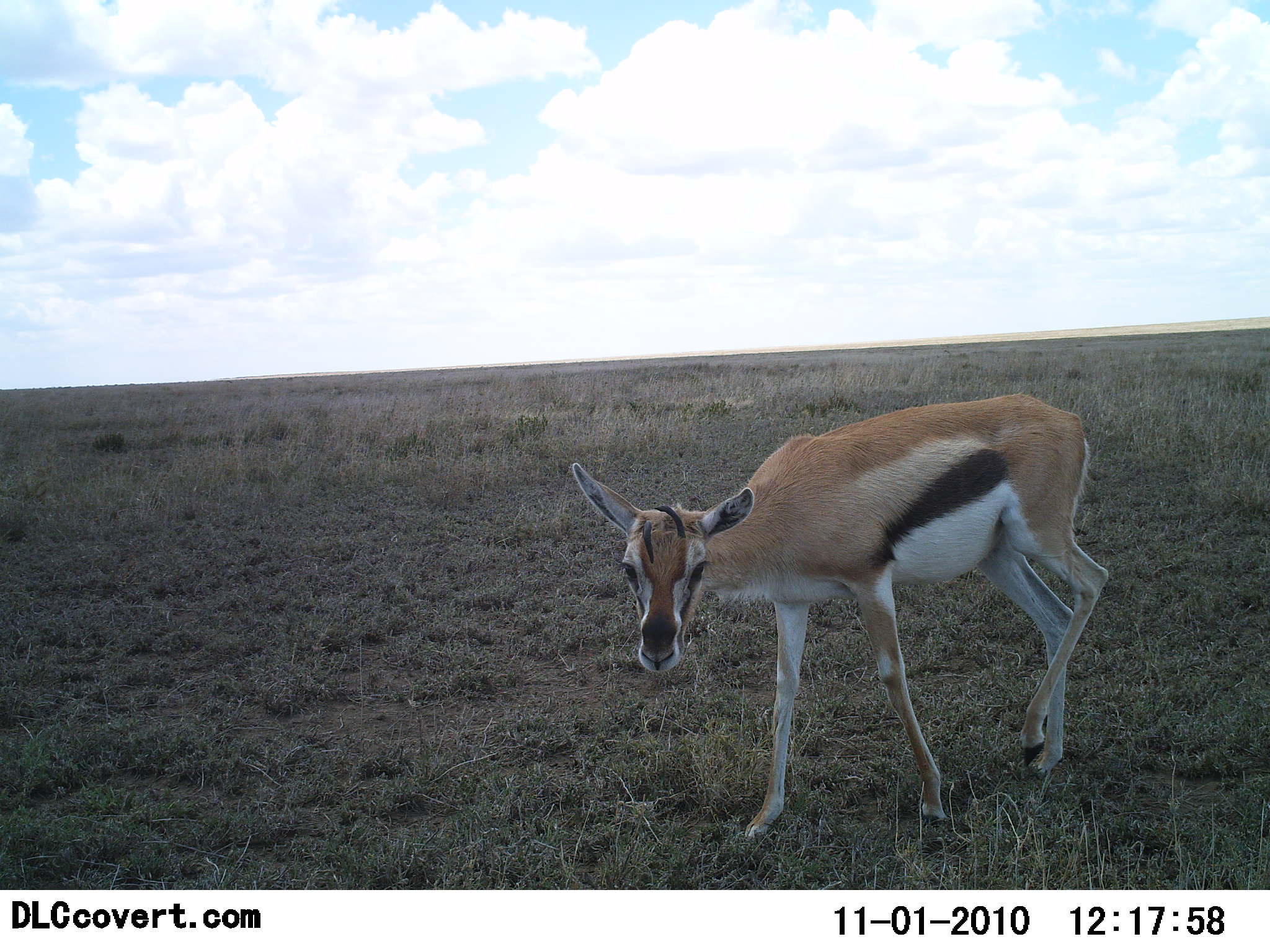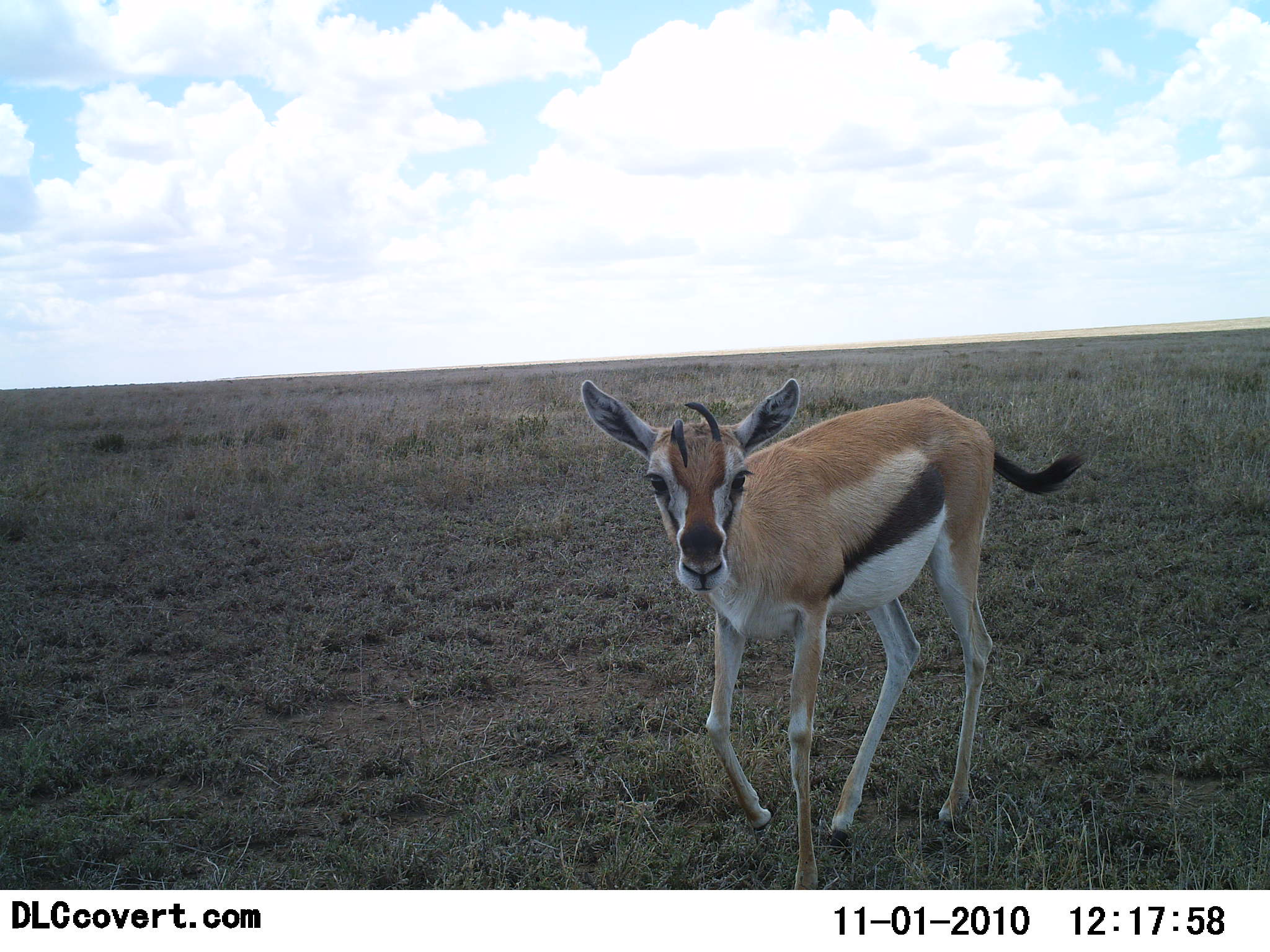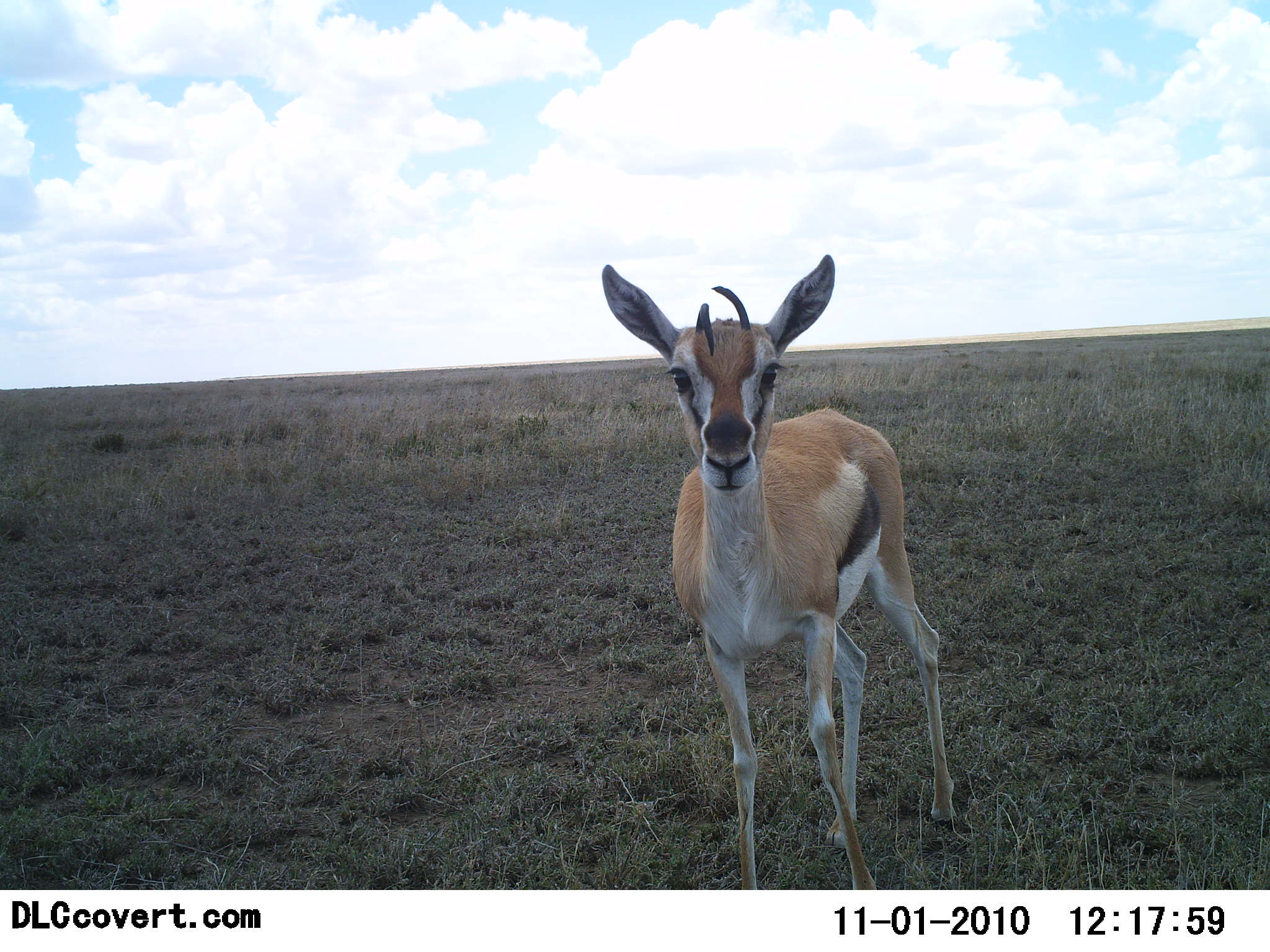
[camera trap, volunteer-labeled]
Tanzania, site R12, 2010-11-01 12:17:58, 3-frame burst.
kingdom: Animalia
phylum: Chordata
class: Mammalia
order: Artiodactyla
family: Bovidae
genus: Eudorcas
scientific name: Eudorcas thomsonii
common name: thomson's gazelle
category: gazellethomsons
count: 1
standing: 50%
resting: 0%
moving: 50%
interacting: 0%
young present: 11%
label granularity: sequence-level